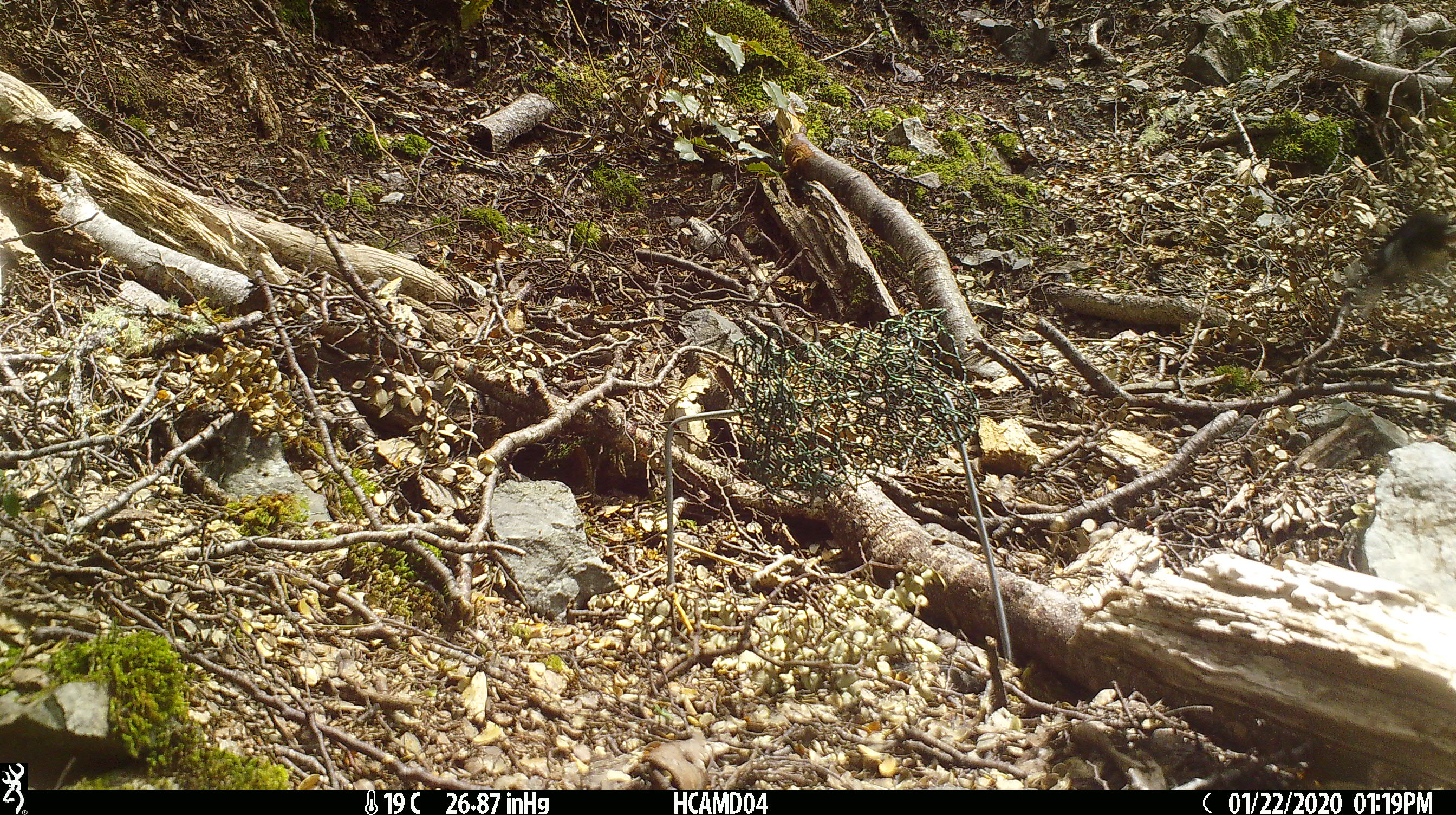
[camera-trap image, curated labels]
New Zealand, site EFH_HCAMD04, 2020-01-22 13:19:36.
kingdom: Animalia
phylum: Chordata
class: Aves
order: Passeriformes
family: Petroicidae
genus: Petroica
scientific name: Petroica macrocephala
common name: tomtit